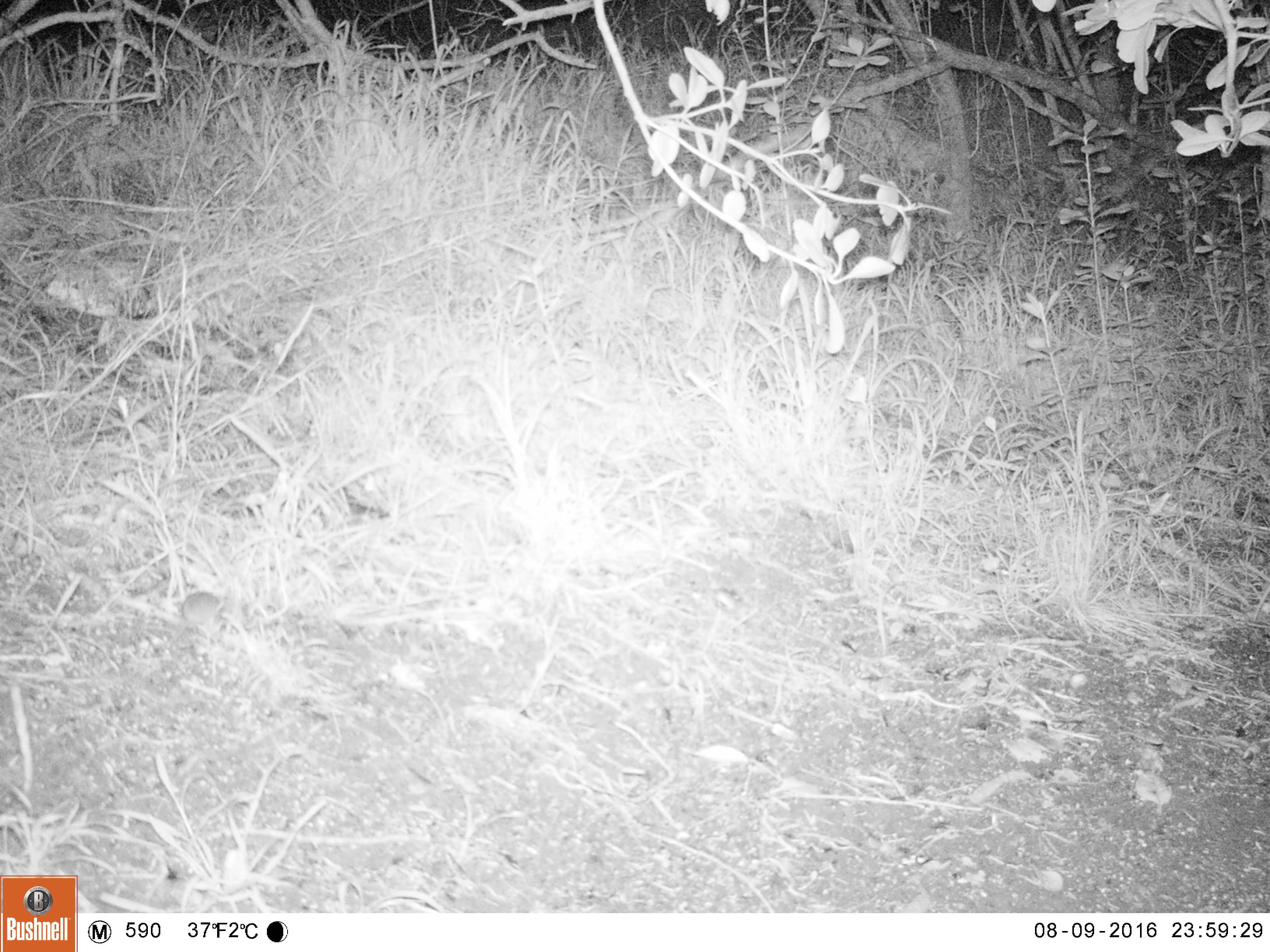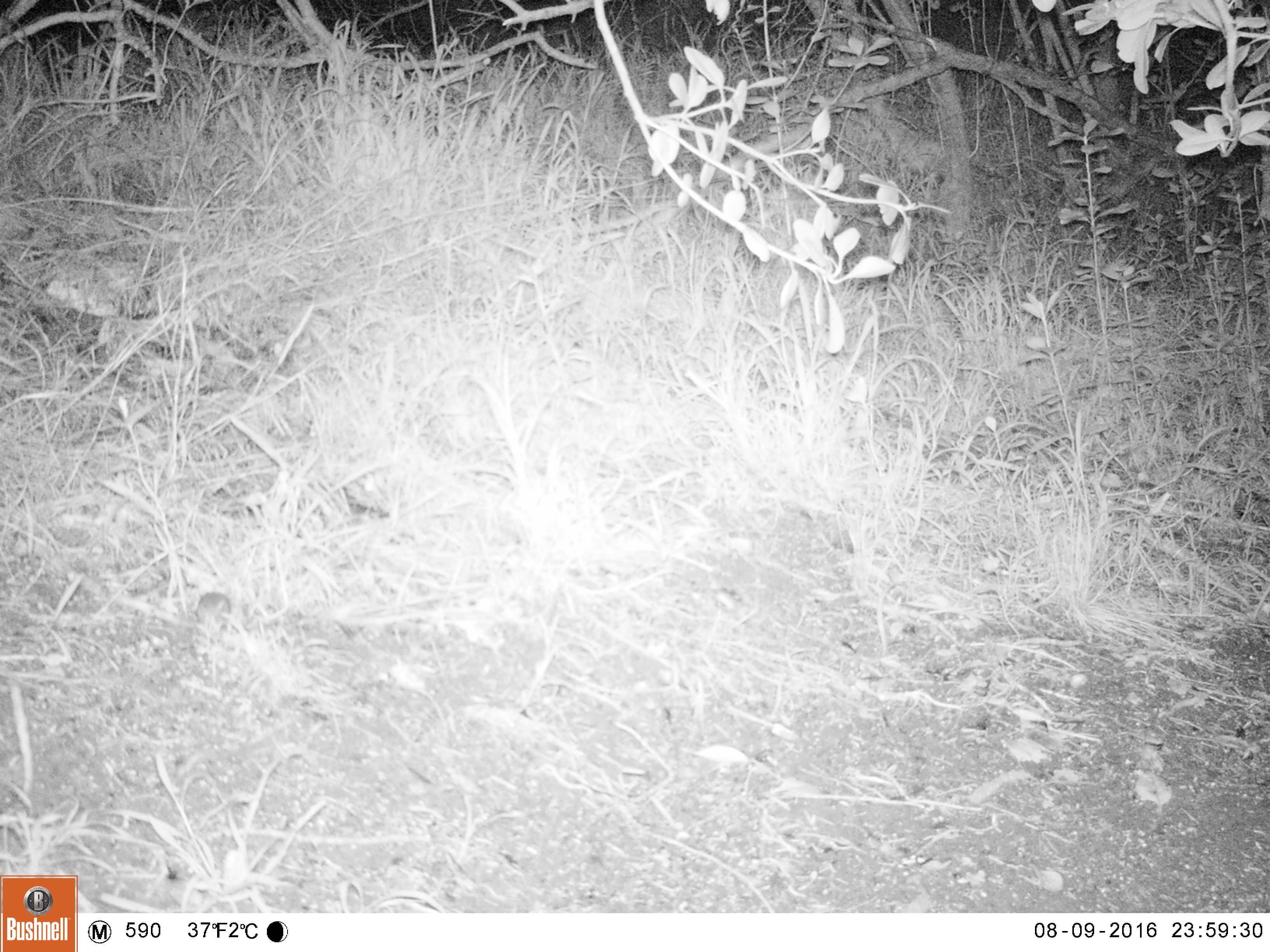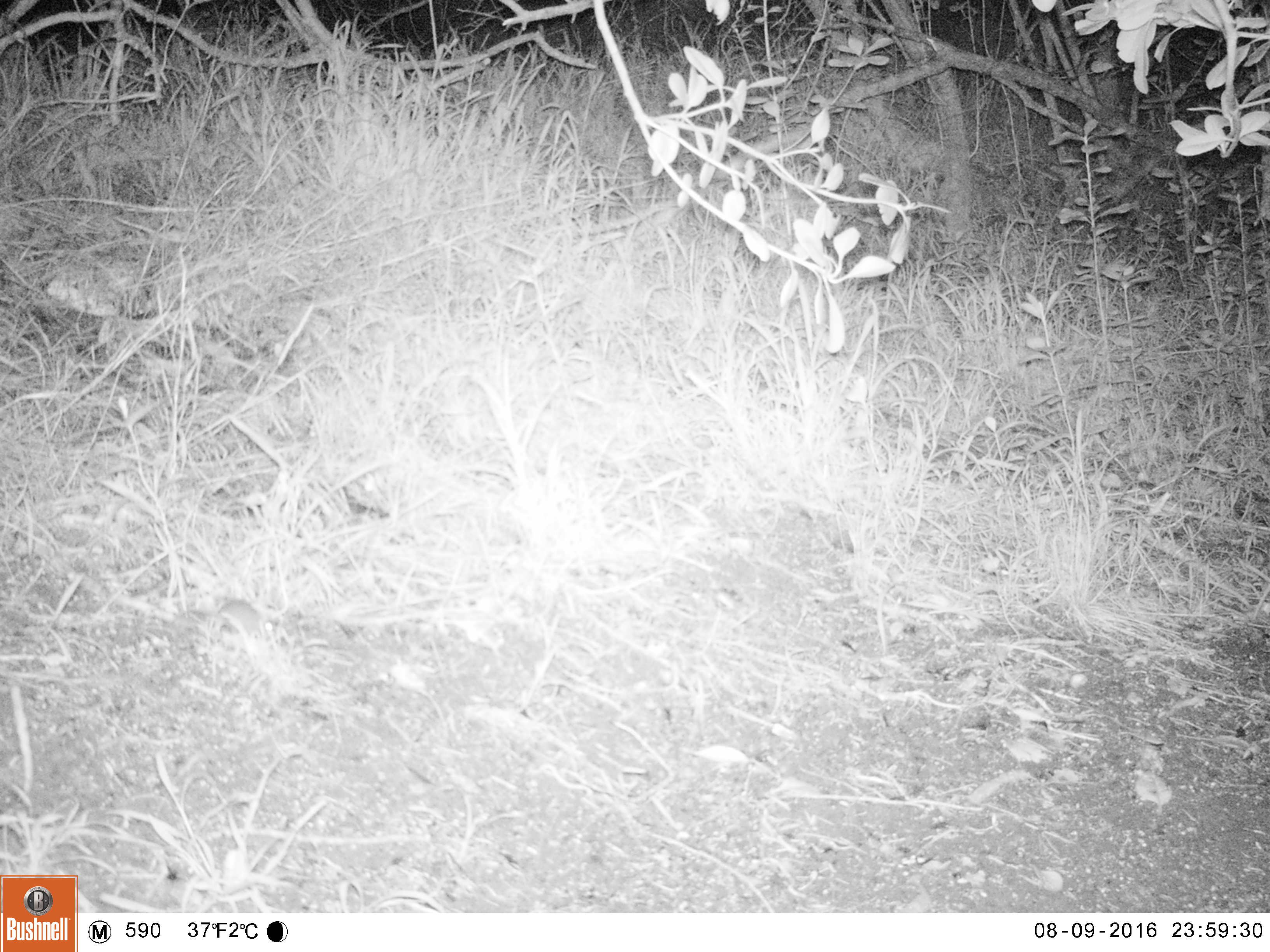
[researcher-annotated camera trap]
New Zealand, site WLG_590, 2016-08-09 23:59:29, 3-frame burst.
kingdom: Animalia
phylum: Chordata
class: Mammalia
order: Rodentia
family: Muridae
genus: Mus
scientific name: Mus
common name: mouse